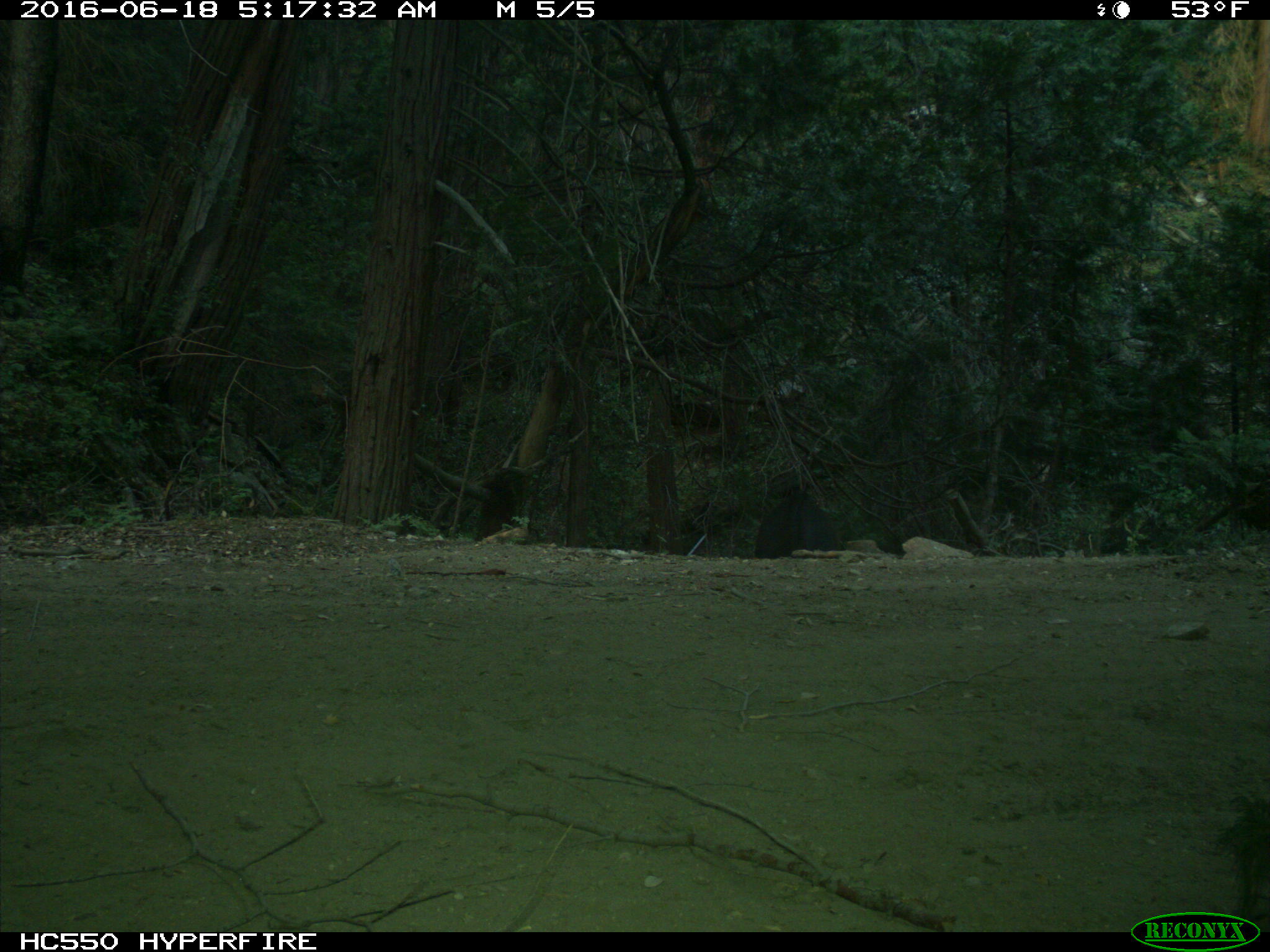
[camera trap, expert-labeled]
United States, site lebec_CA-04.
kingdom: Animalia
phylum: Chordata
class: Mammalia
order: Artiodactyla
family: Bovidae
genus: Bos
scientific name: Bos taurus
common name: domestic cow